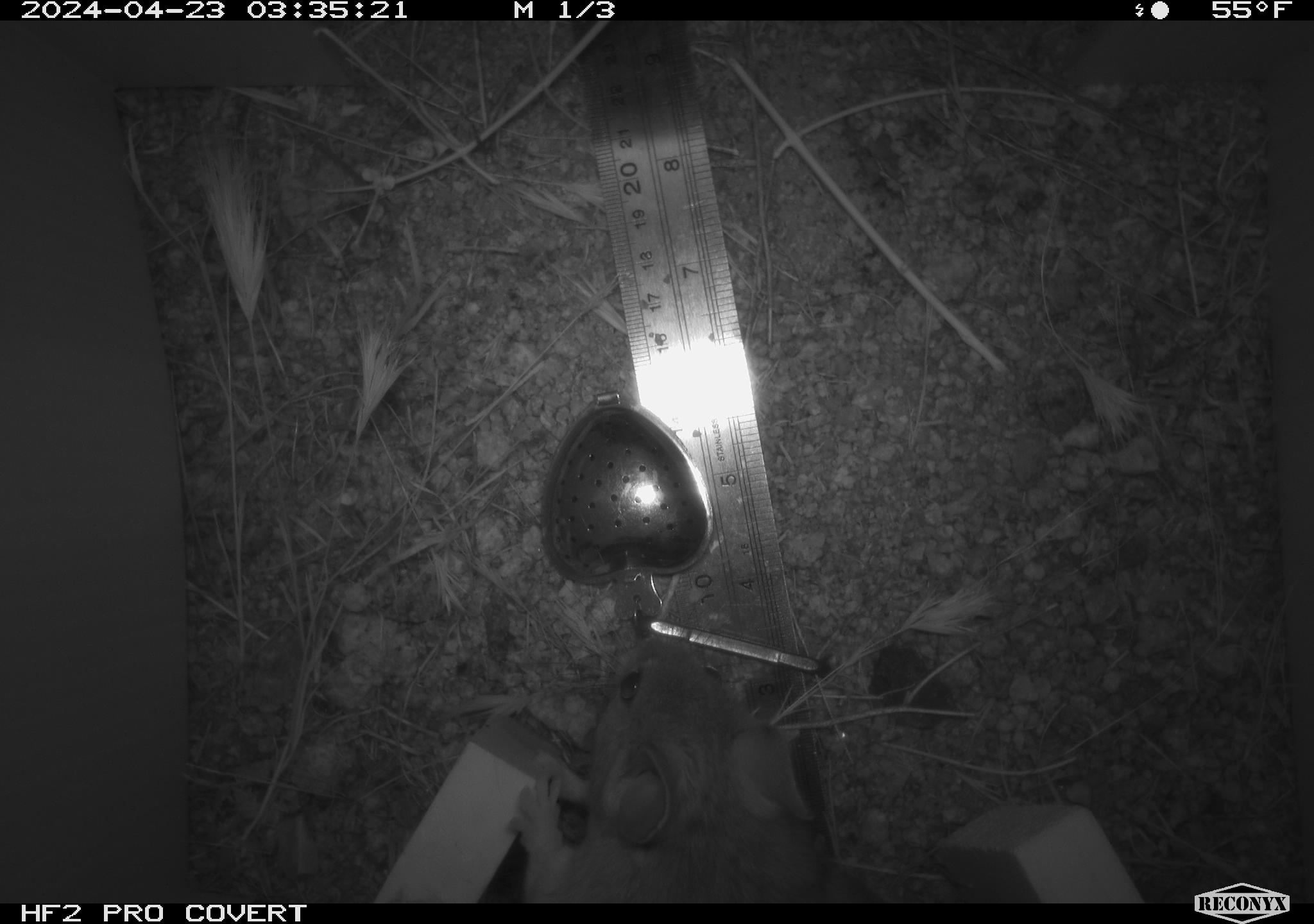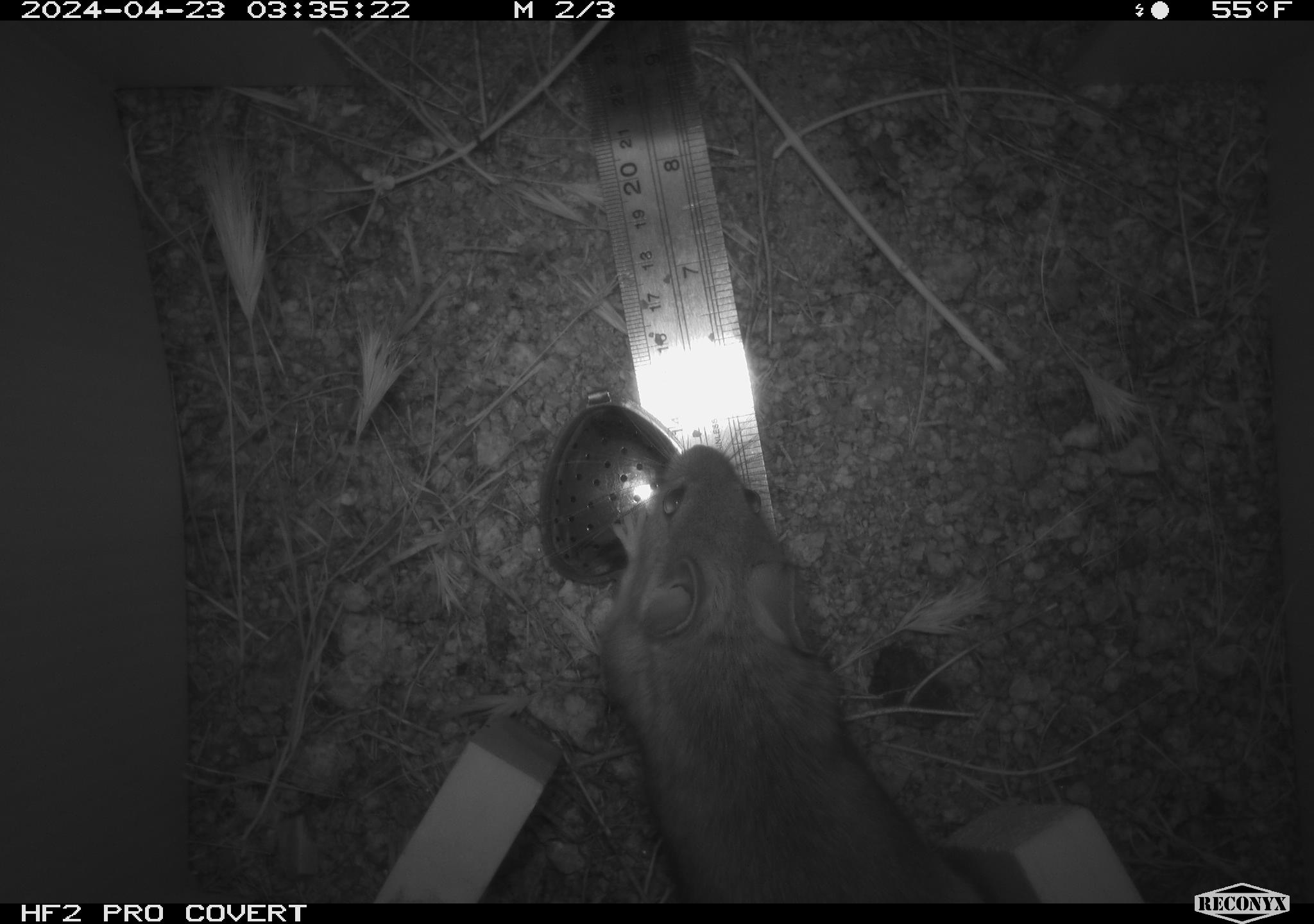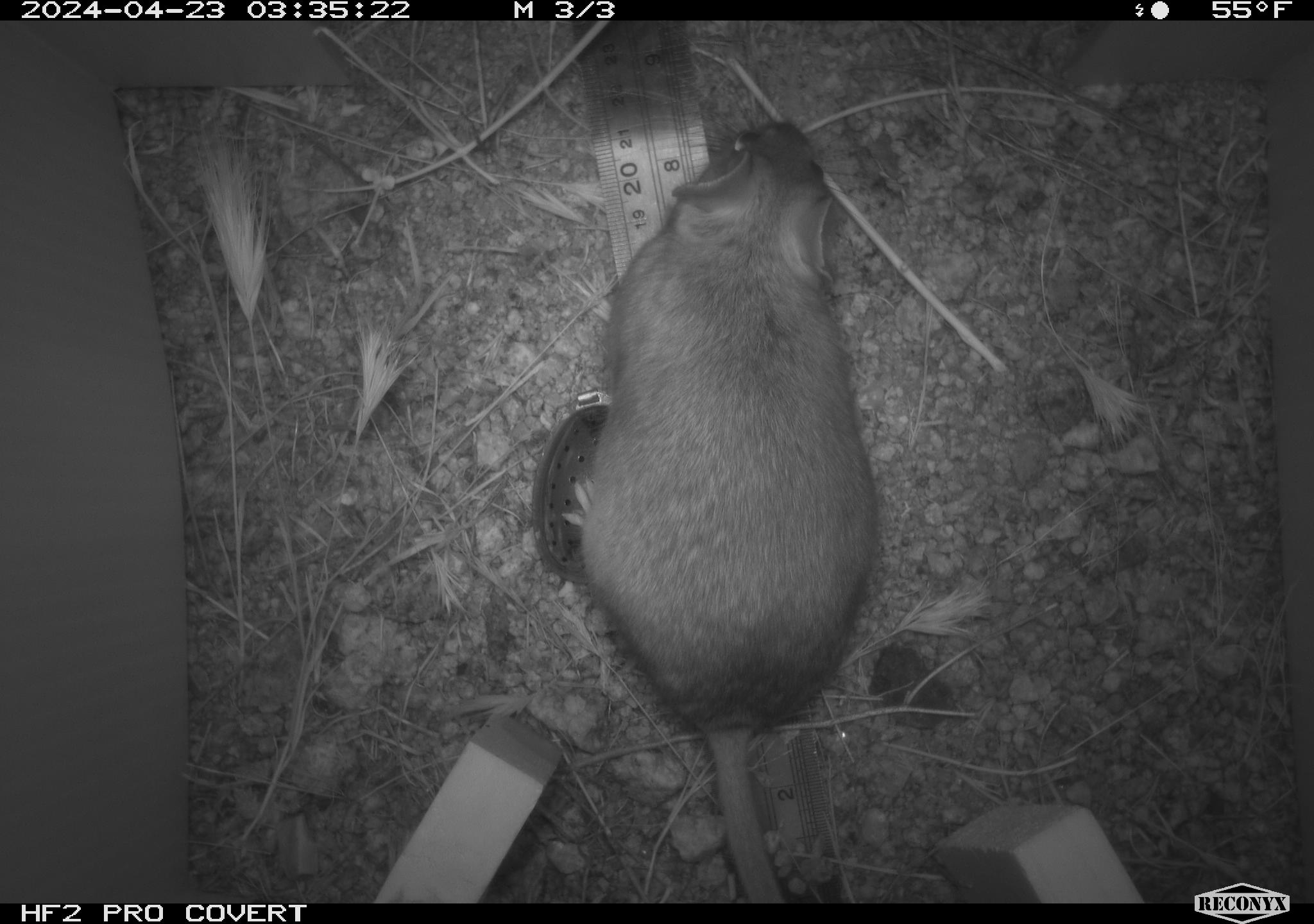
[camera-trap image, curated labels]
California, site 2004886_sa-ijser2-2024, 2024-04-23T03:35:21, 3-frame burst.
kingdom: Animalia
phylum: Chordata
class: Mammalia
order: Rodentia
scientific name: Rodentia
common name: woodrat or rat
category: woodrat or rat species